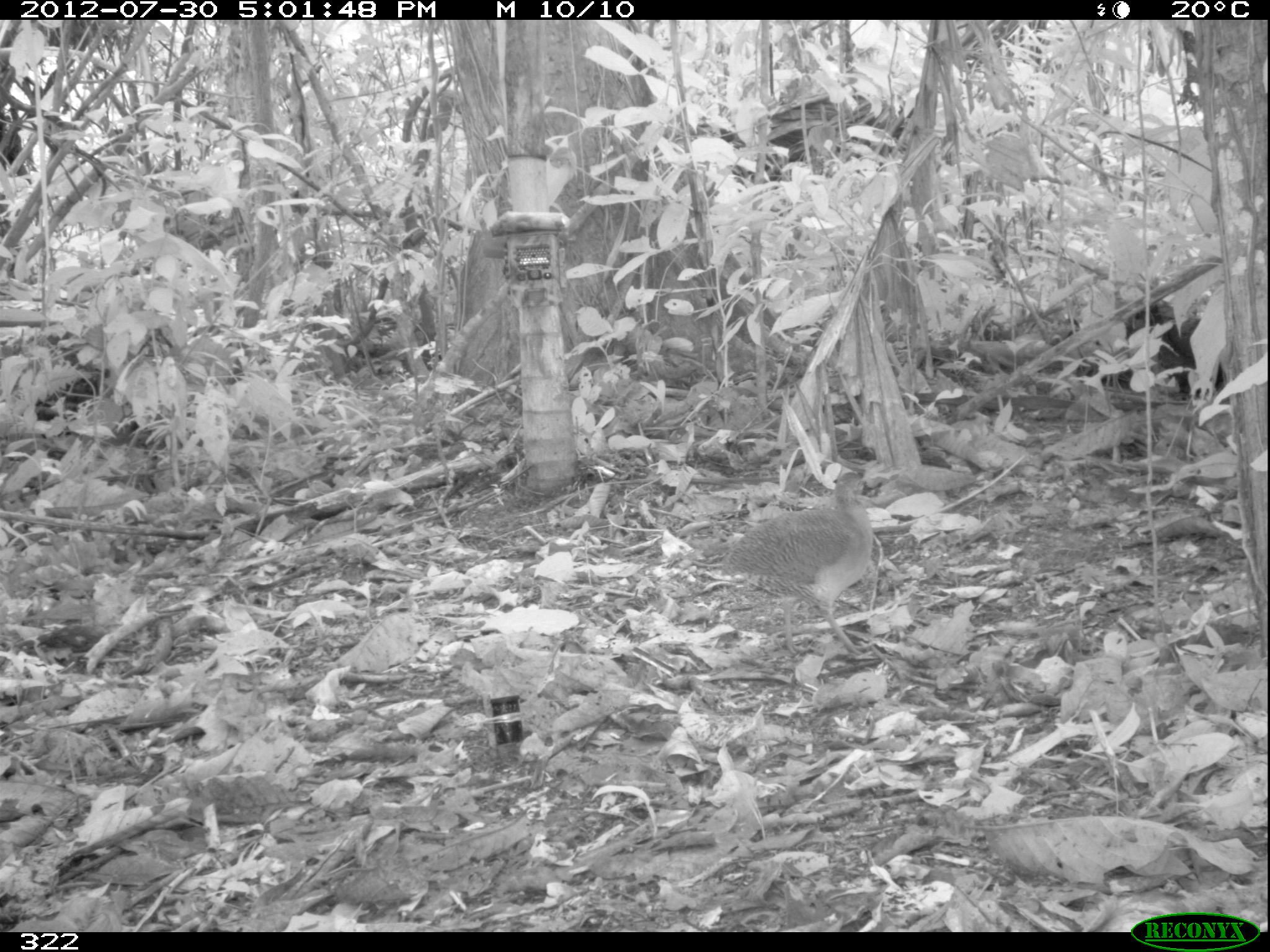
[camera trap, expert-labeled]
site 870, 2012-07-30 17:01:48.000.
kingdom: Animalia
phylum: Chordata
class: Aves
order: Galliformes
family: Phasianidae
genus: Alectoris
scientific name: Alectoris rufa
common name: red-legged partridge